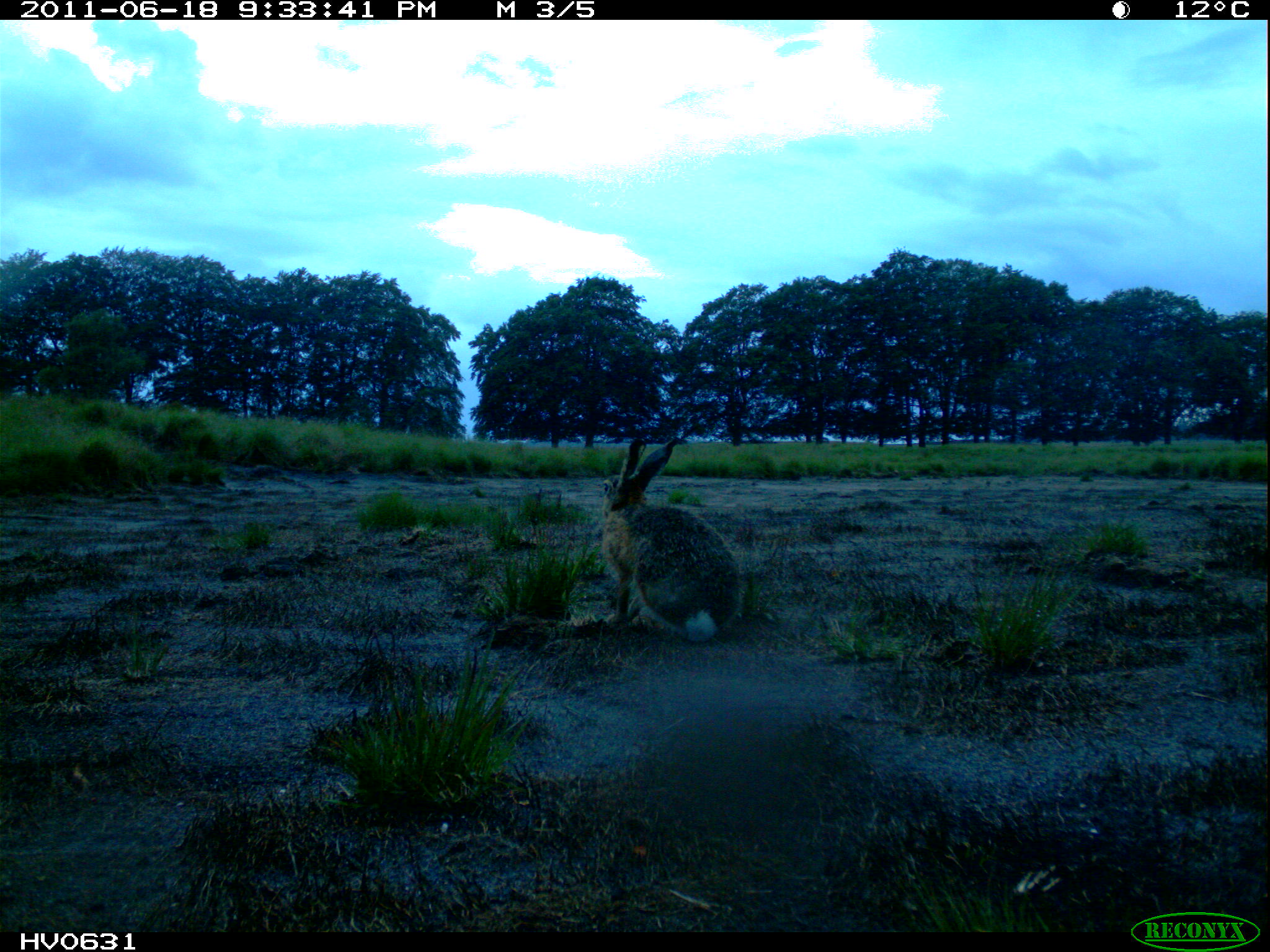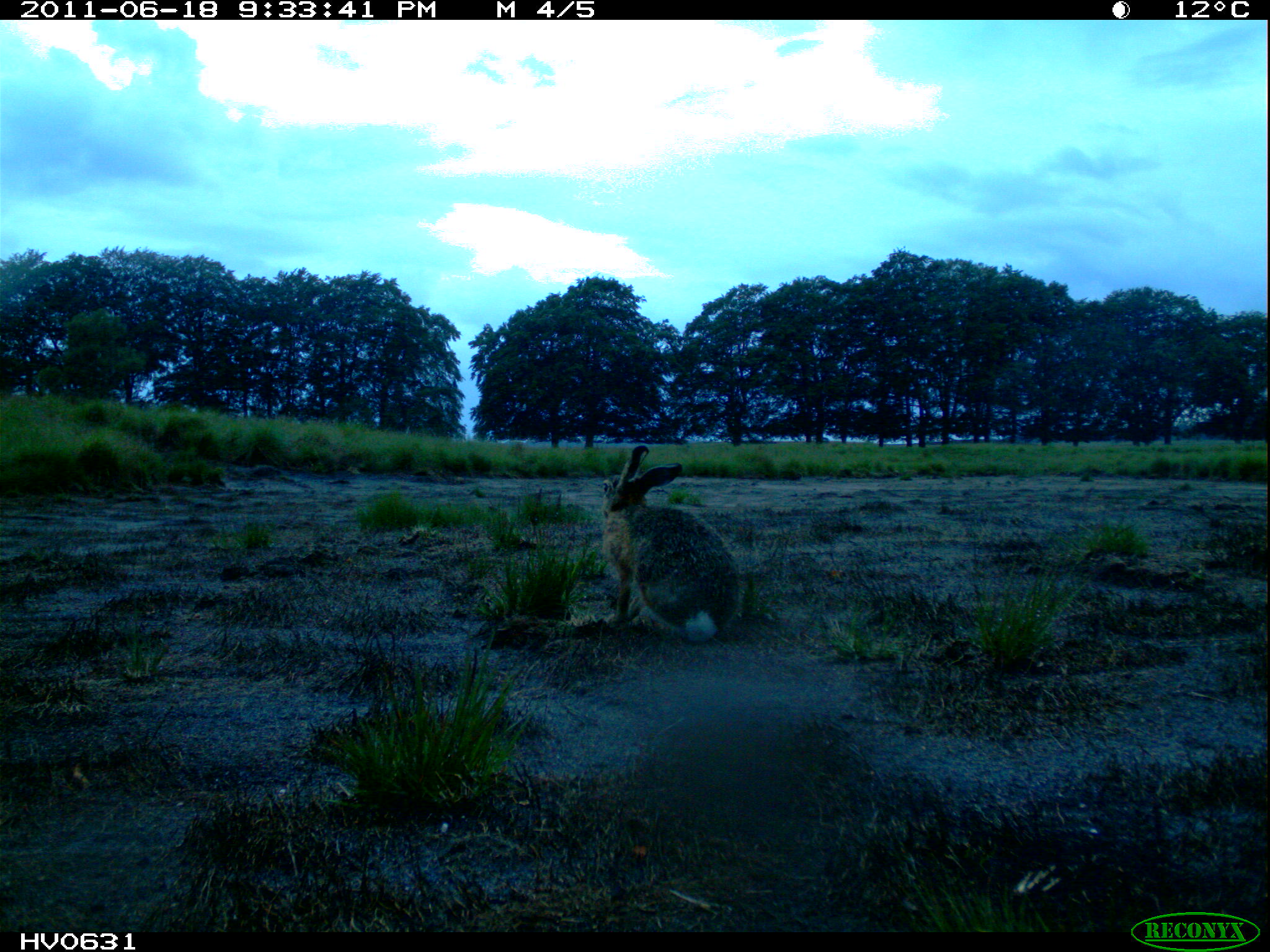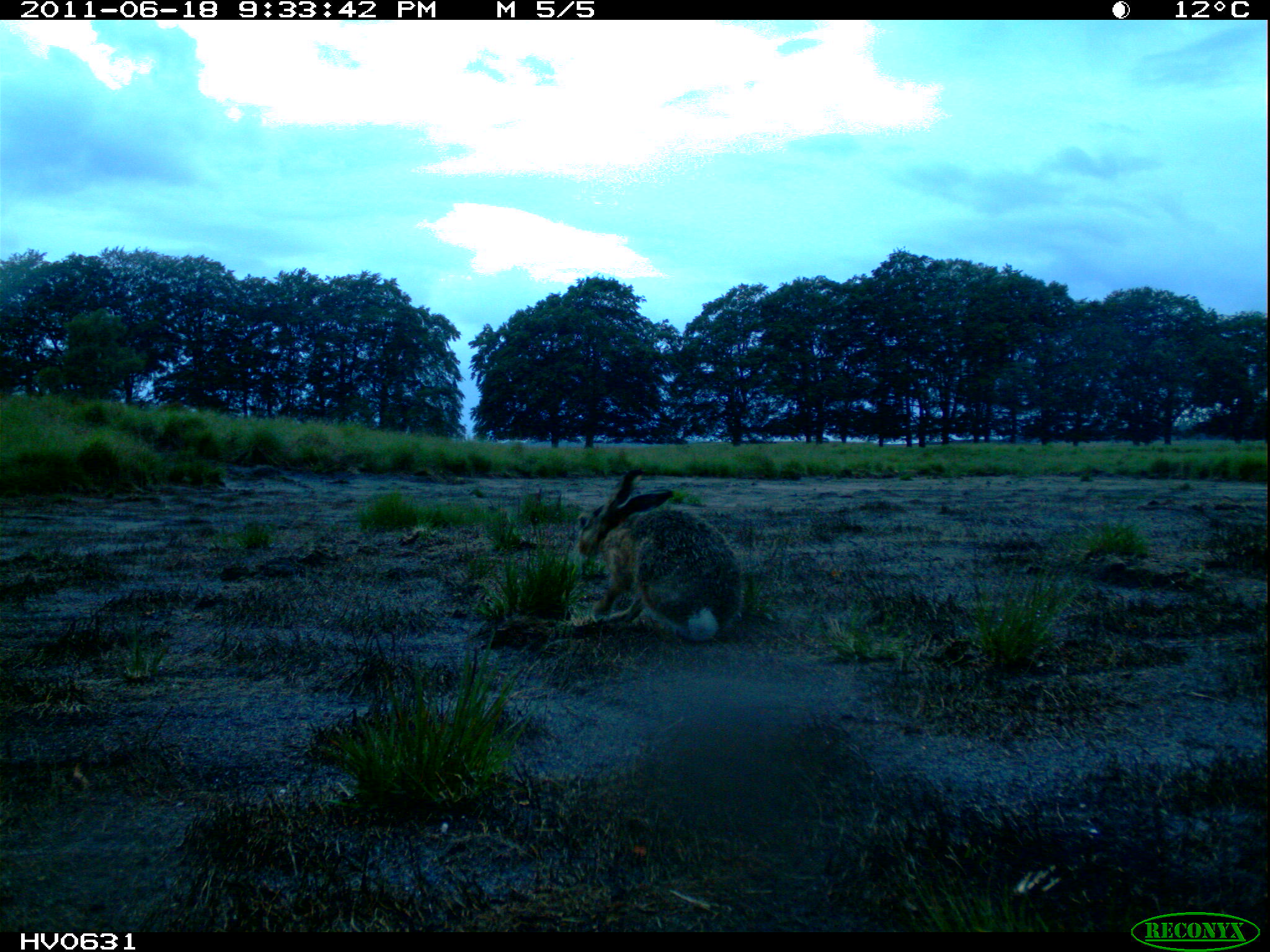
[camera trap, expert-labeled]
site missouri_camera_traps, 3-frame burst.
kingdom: Animalia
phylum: Chordata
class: Mammalia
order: Lagomorpha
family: Leporidae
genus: Lepus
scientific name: Lepus europaeus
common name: european hare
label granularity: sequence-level